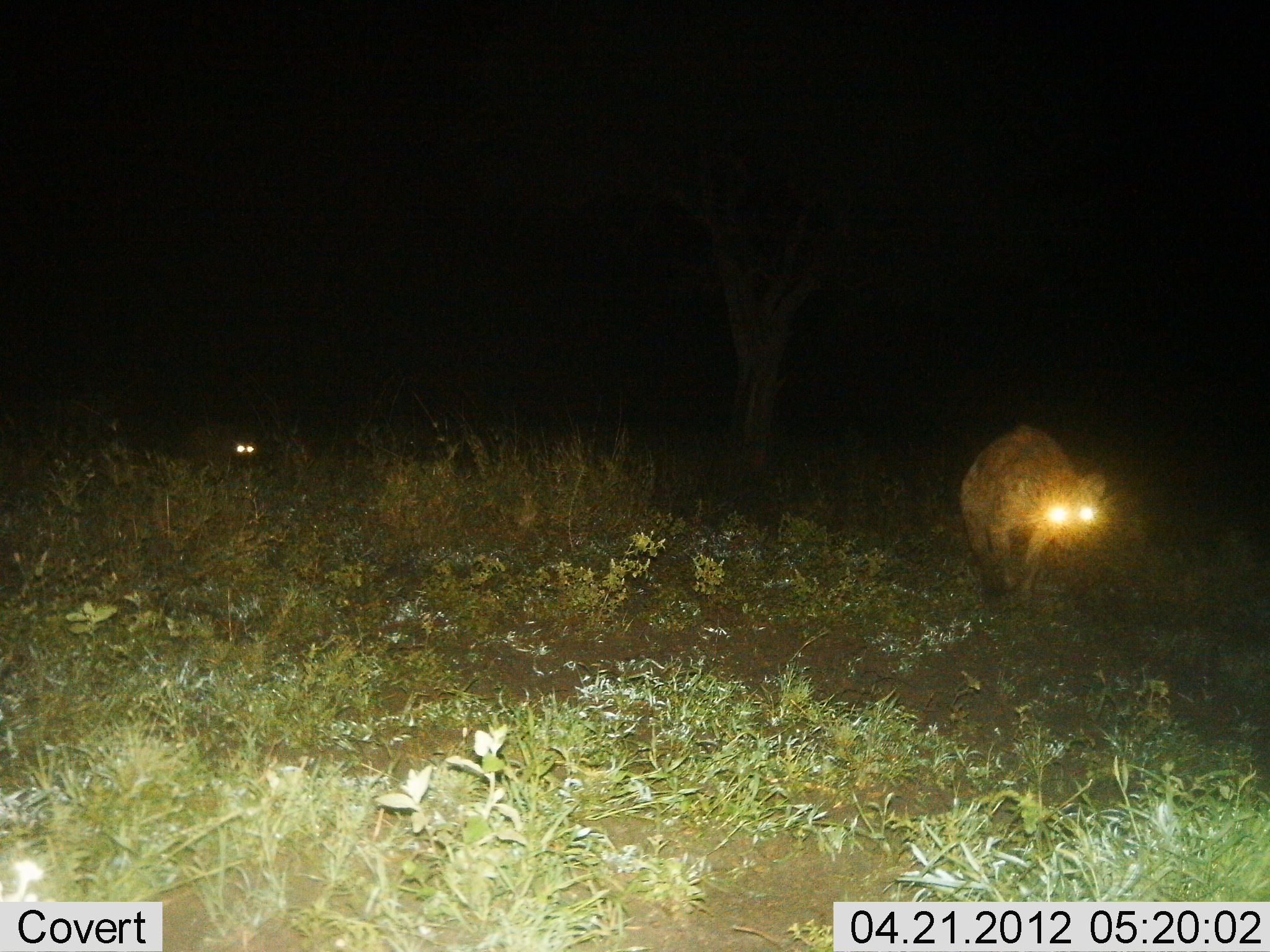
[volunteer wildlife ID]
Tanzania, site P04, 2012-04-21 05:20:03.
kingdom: Animalia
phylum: Chordata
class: Mammalia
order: Carnivora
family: Hyaenidae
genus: Crocuta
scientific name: Crocuta crocuta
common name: spotted hyena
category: hyenaspotted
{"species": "hyenaspotted (spotted hyena) (Crocuta crocuta)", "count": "2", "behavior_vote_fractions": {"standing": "46%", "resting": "0%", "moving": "68%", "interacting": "0%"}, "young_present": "4%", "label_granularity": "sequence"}